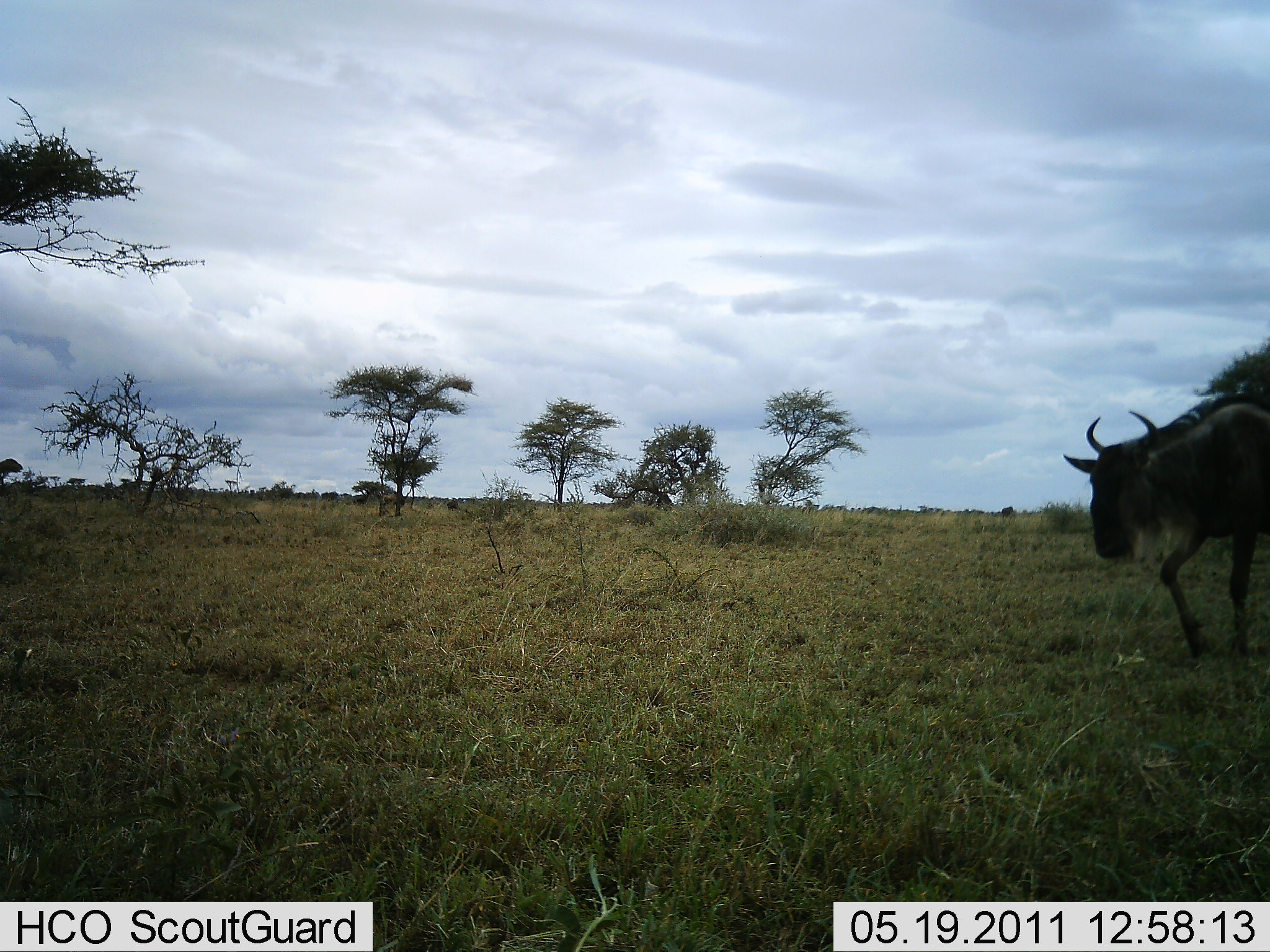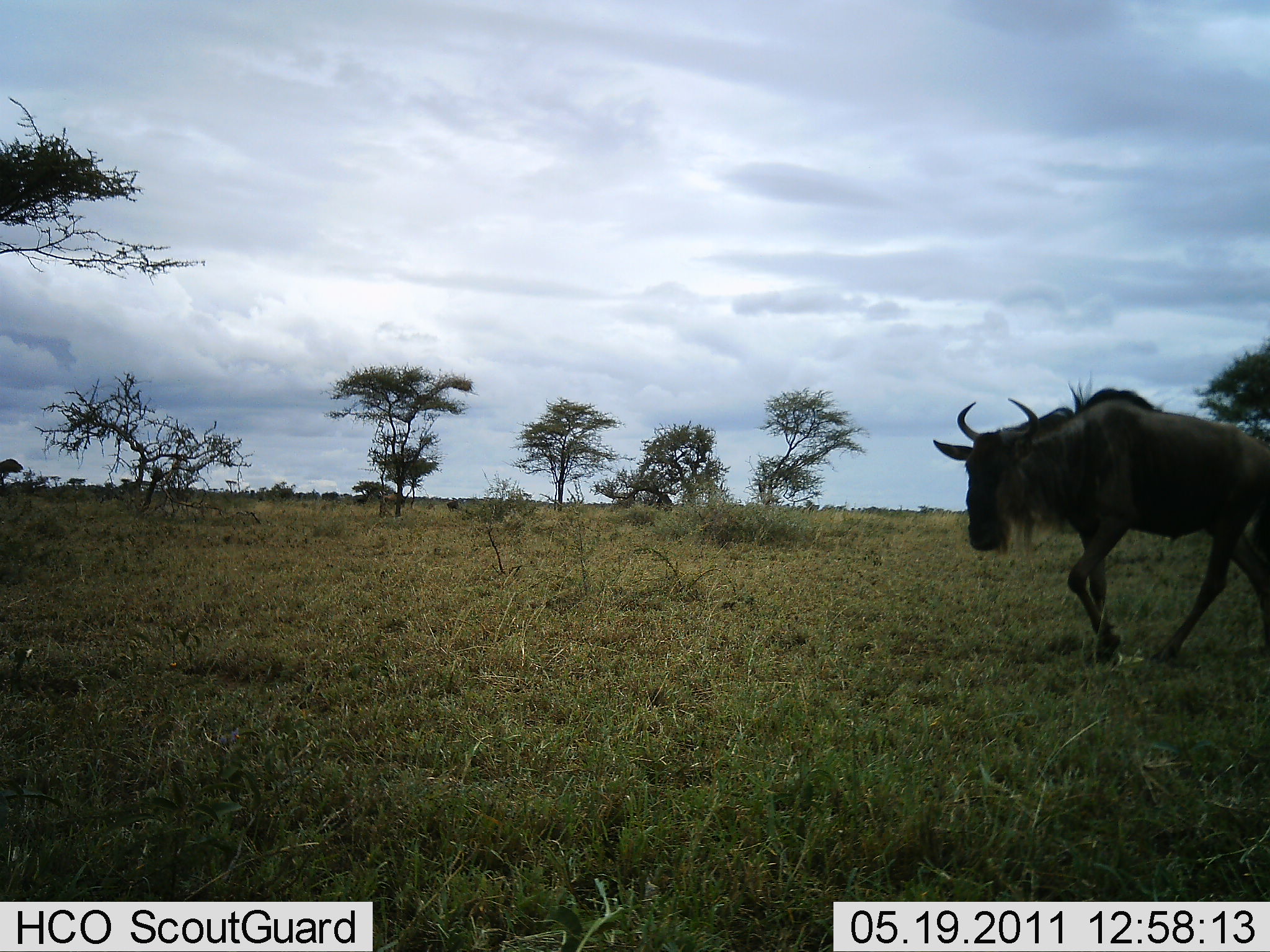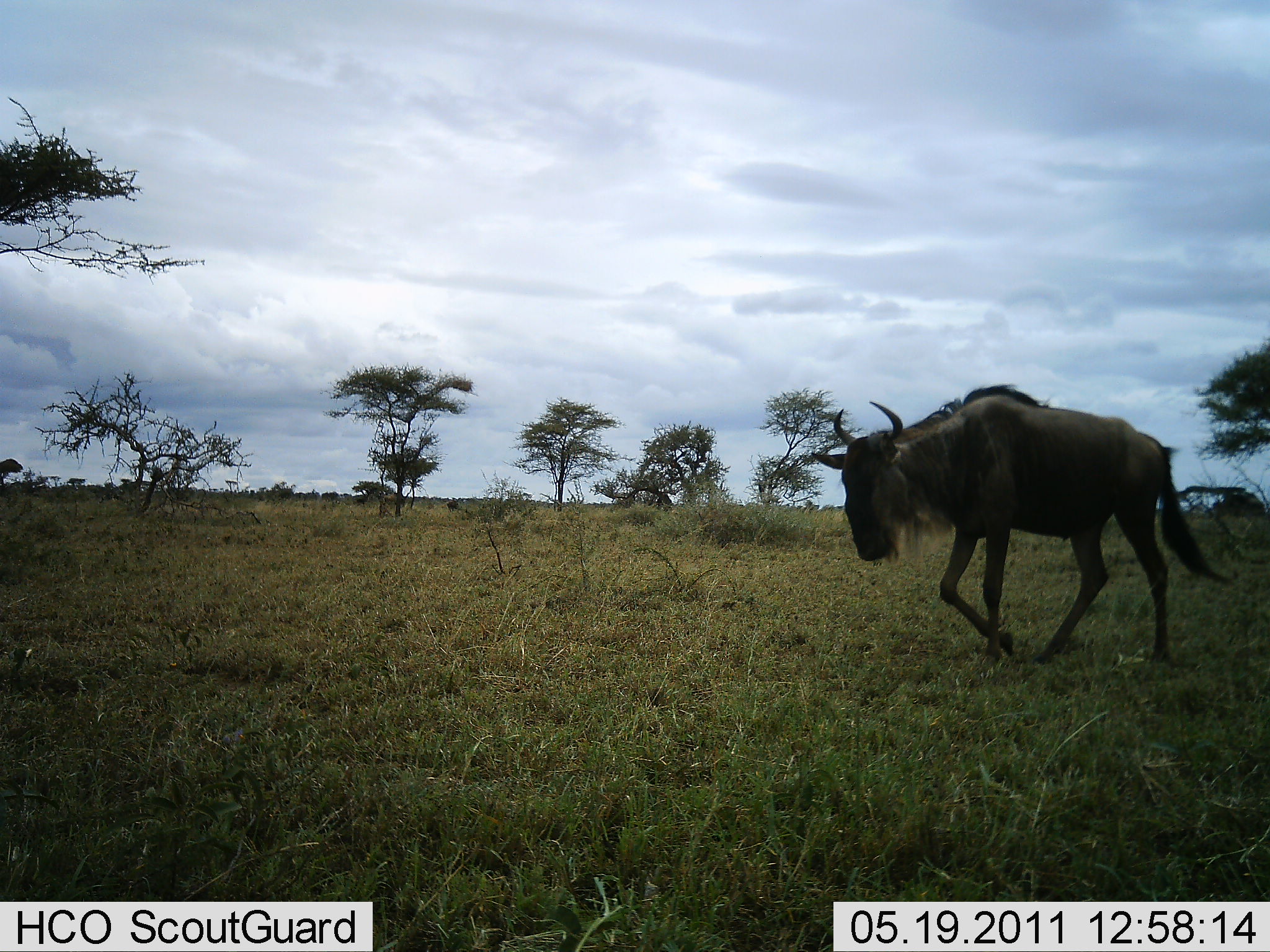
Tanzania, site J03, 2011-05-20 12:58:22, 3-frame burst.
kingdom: Animalia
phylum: Chordata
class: Mammalia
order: Artiodactyla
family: Bovidae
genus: Connochaetes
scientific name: Connochaetes taurinus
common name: blue wildebeest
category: wildebeest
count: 1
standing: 0%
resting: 0%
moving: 100%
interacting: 0%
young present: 0%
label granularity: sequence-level